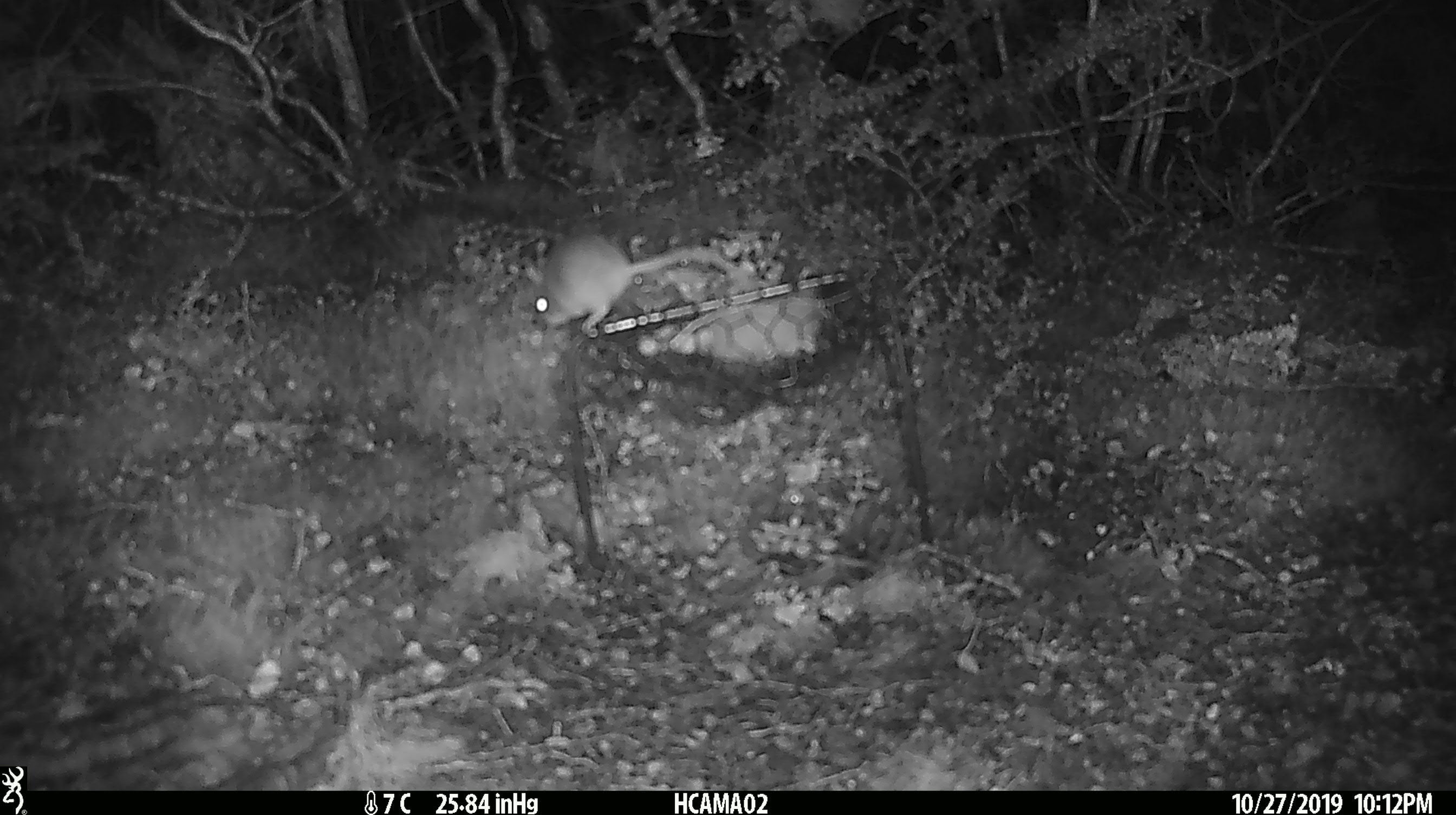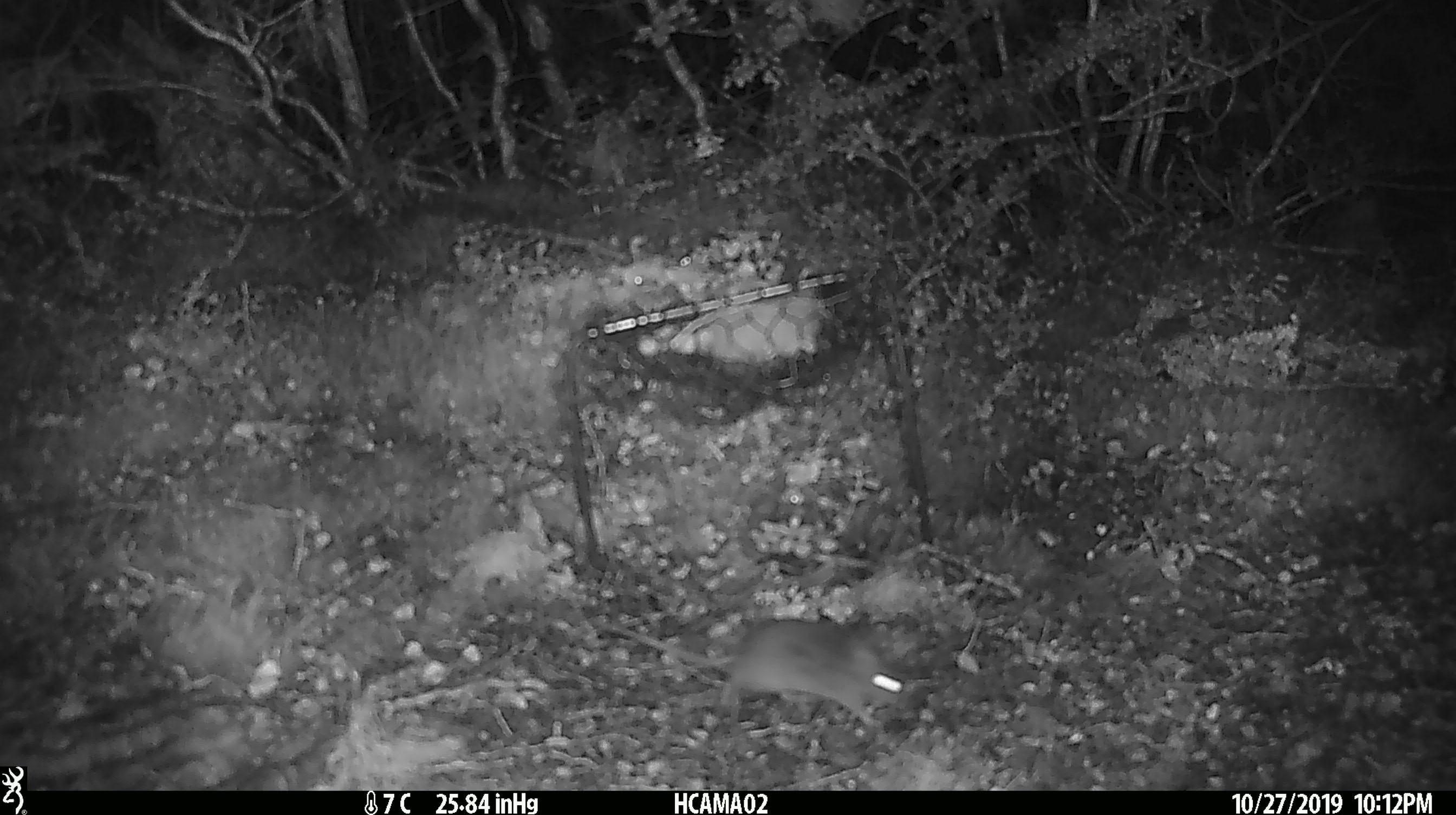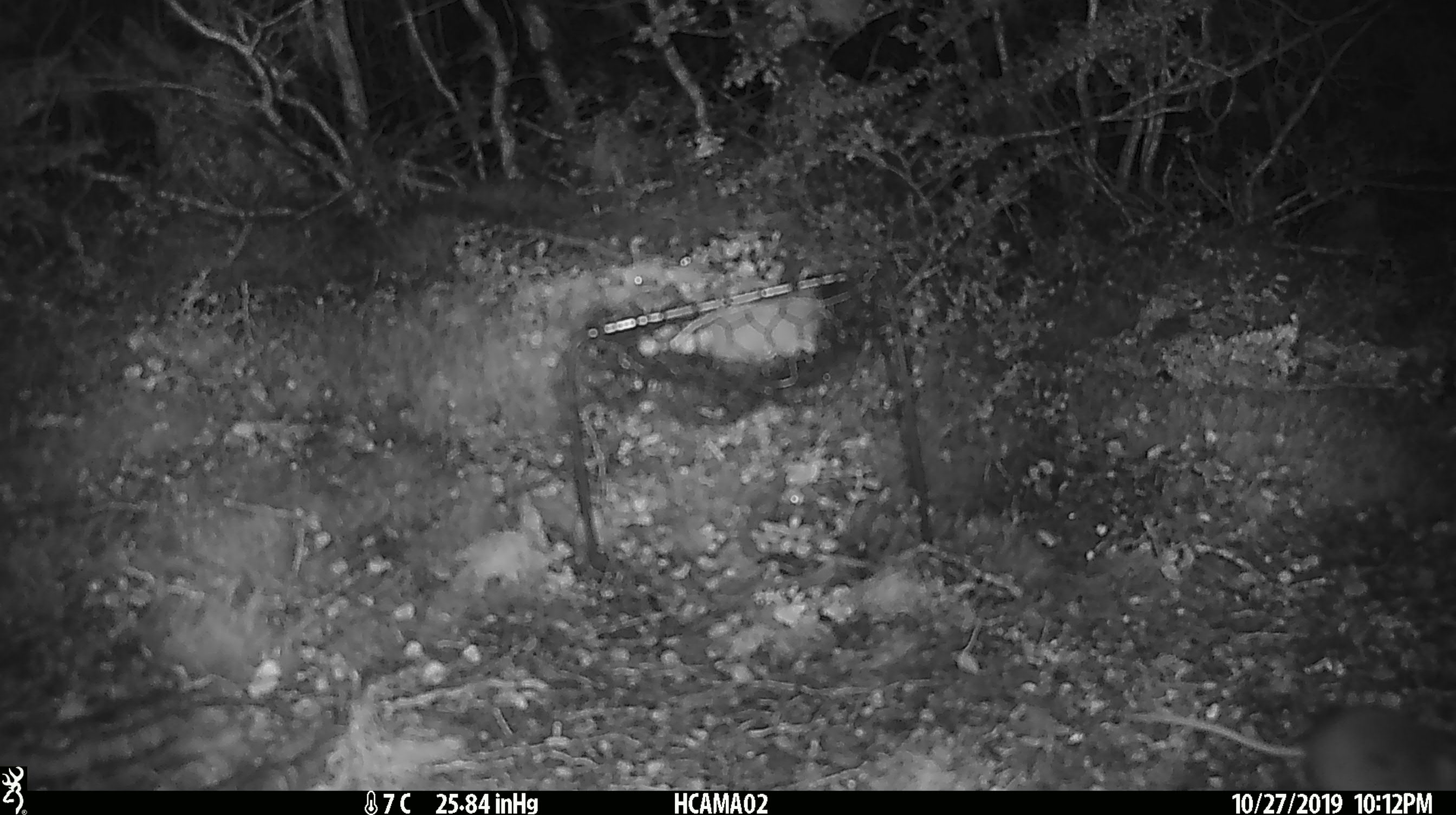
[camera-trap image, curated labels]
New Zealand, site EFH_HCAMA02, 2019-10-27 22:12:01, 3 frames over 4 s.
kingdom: Animalia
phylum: Chordata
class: Mammalia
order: Rodentia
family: Muridae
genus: Mus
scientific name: Mus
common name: mouse